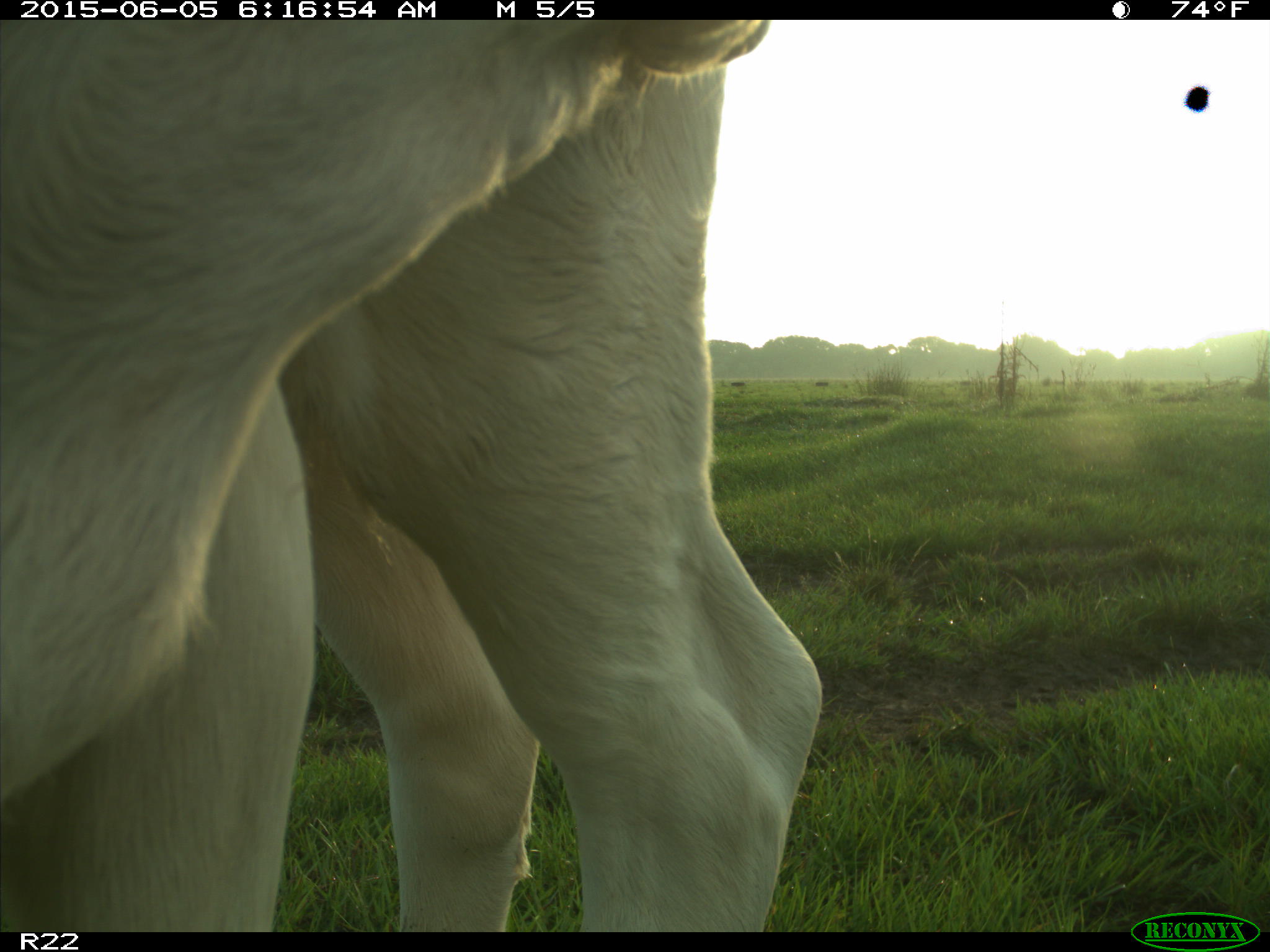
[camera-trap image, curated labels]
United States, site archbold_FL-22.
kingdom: Animalia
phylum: Chordata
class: Mammalia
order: Artiodactyla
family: Bovidae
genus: Bos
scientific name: Bos taurus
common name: domestic cow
Bos taurus (domestic cow).